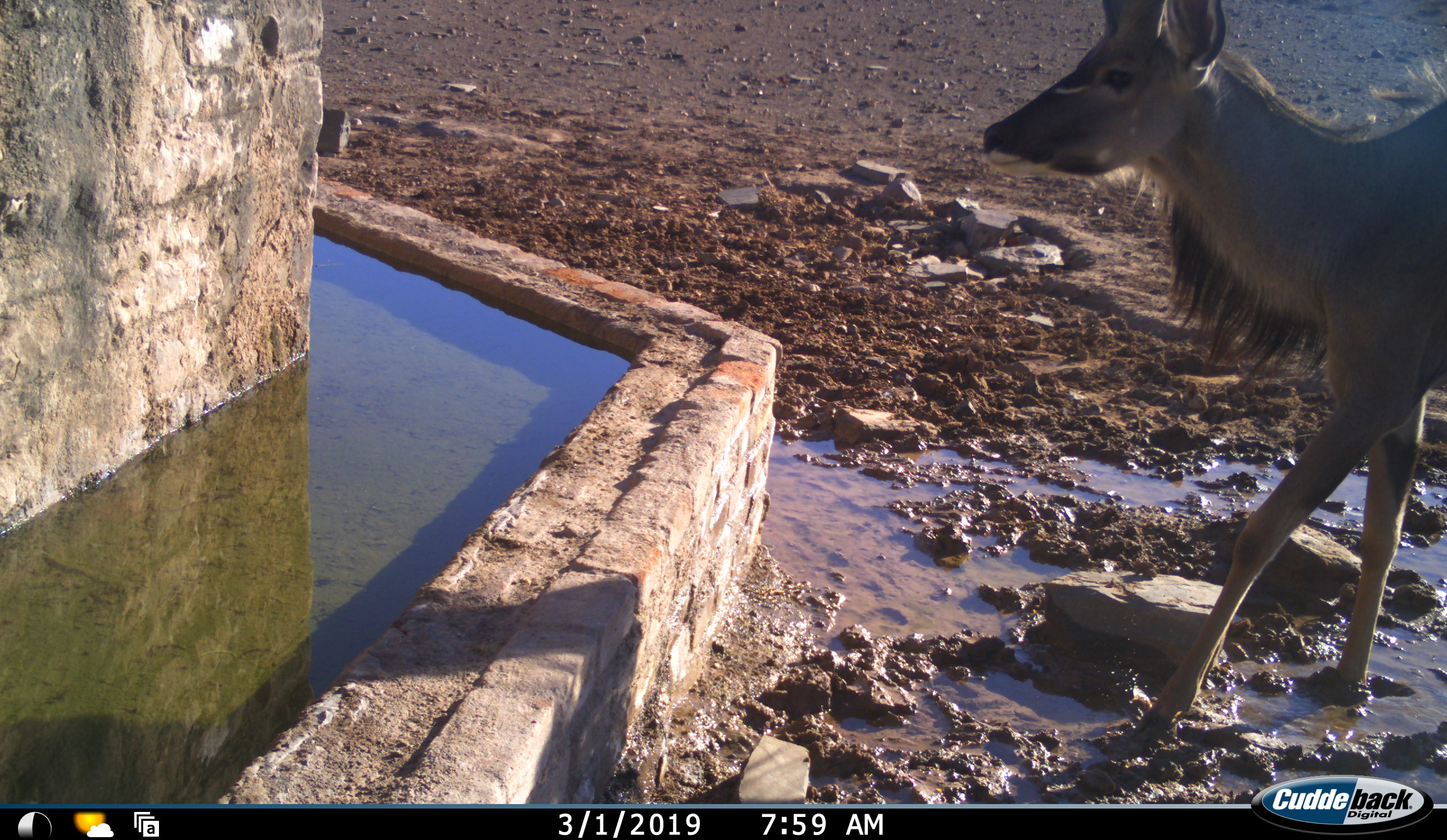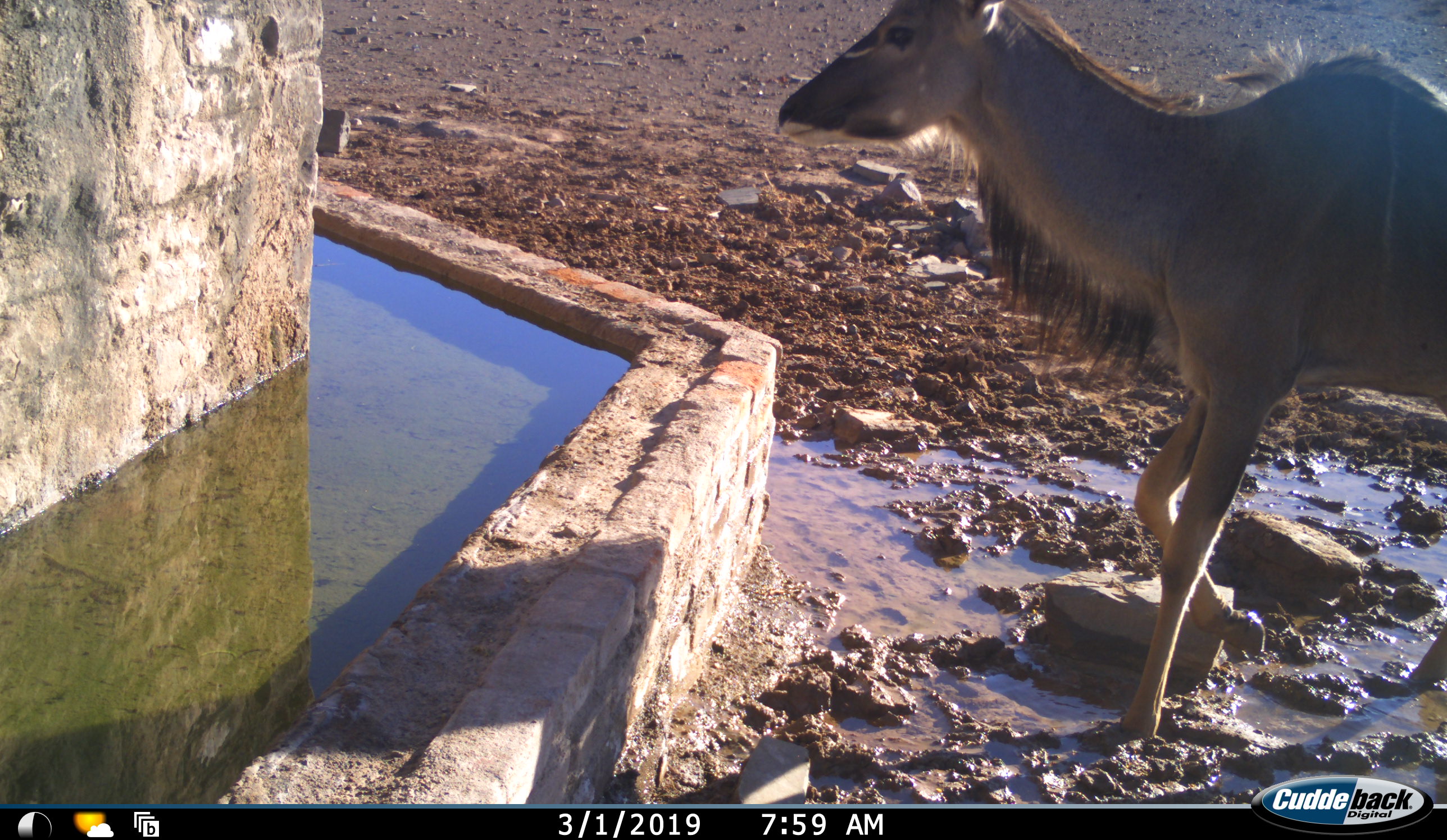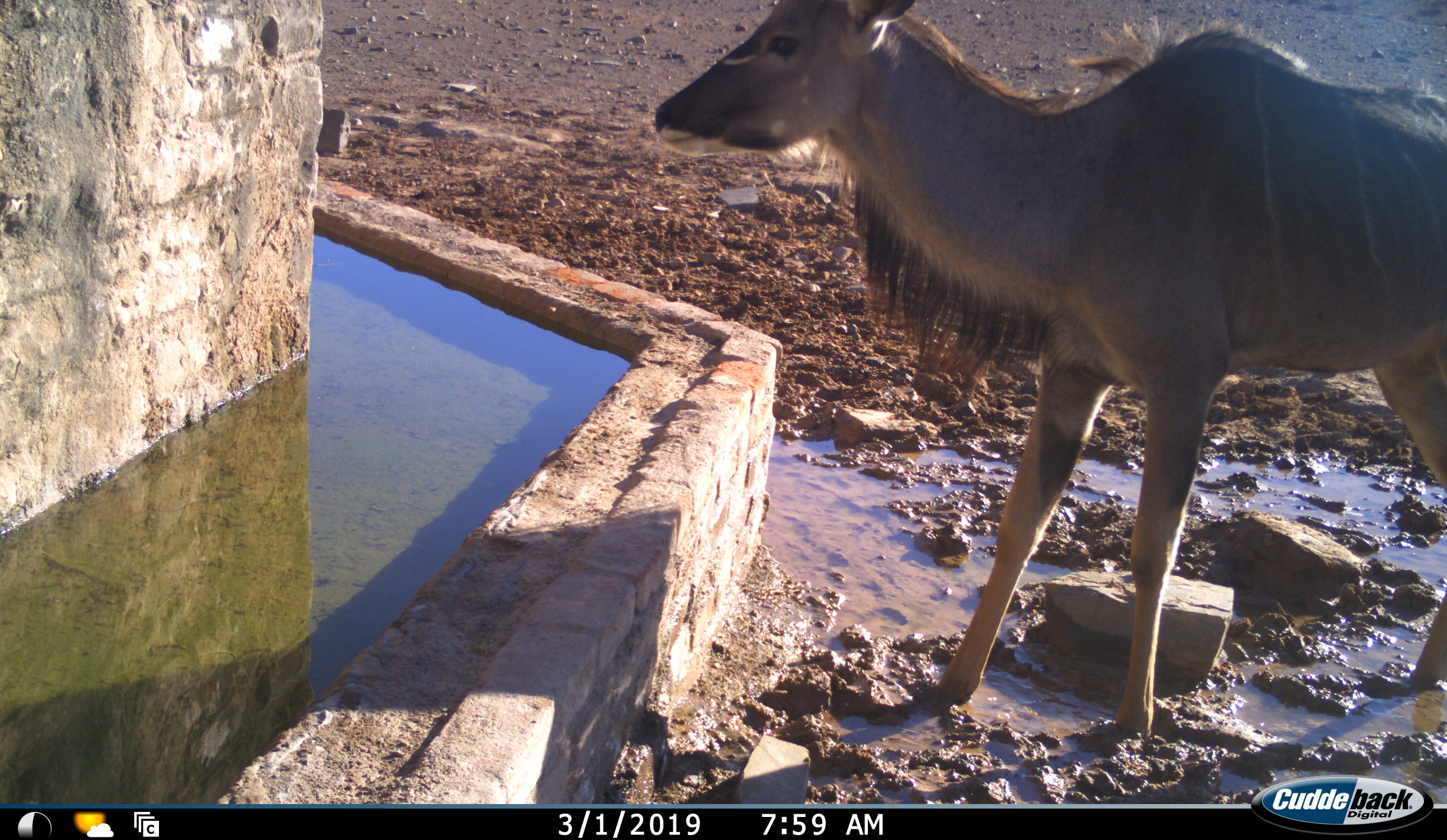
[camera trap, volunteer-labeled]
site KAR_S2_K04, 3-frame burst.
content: unidentified animal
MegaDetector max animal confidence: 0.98